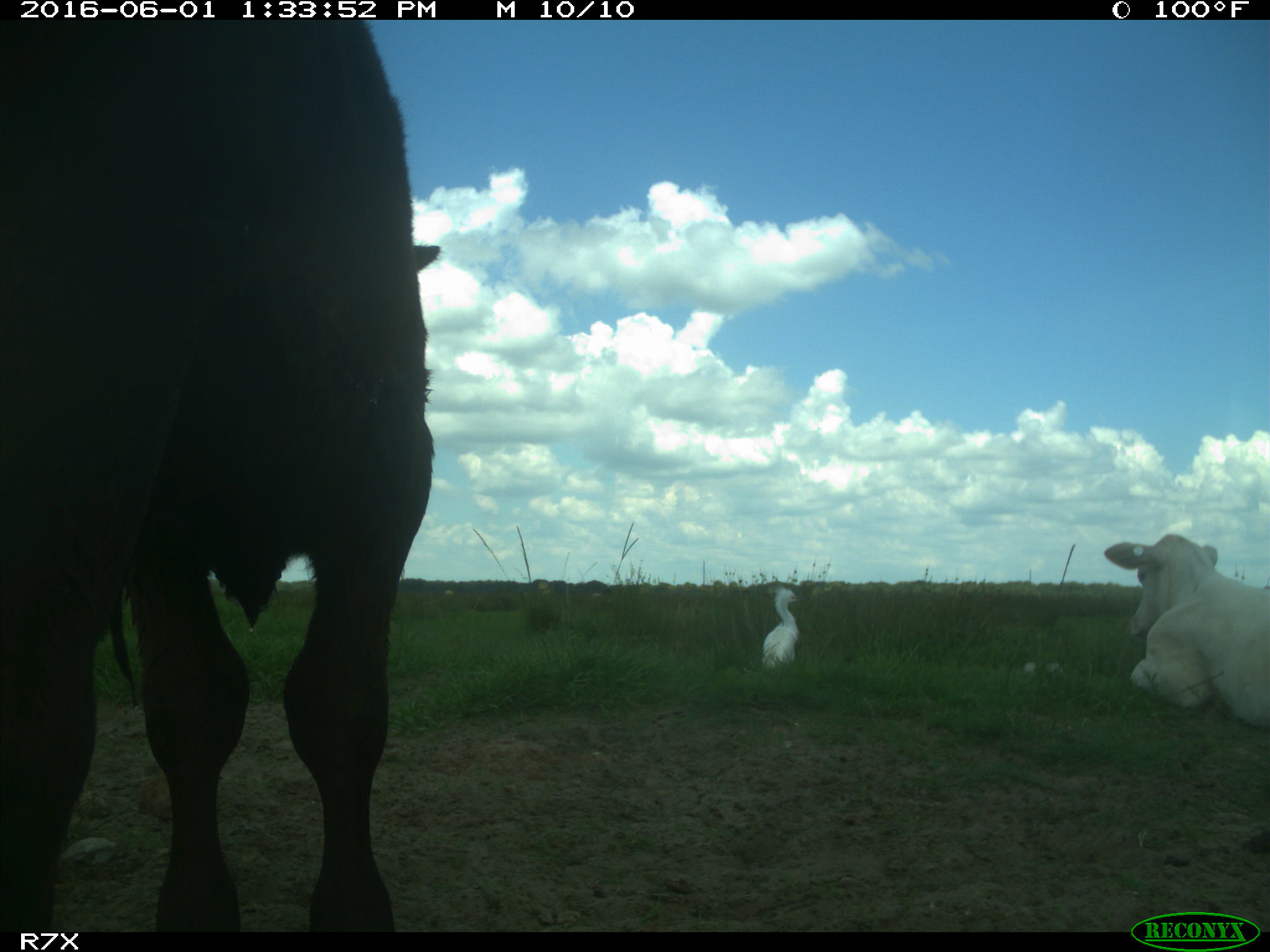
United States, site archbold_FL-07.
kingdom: Animalia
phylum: Chordata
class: Mammalia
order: Artiodactyla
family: Bovidae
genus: Bos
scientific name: Bos taurus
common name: domestic cow